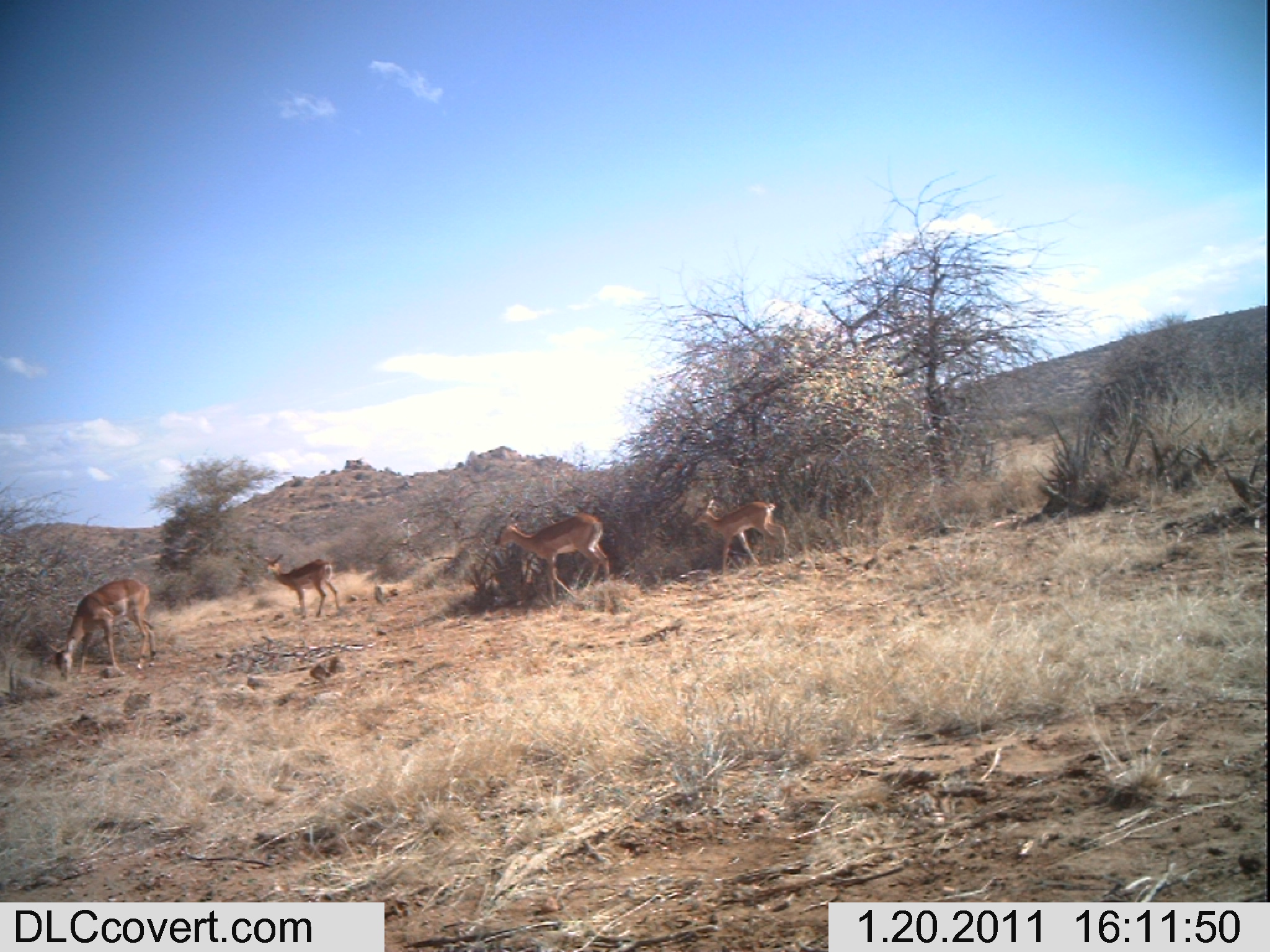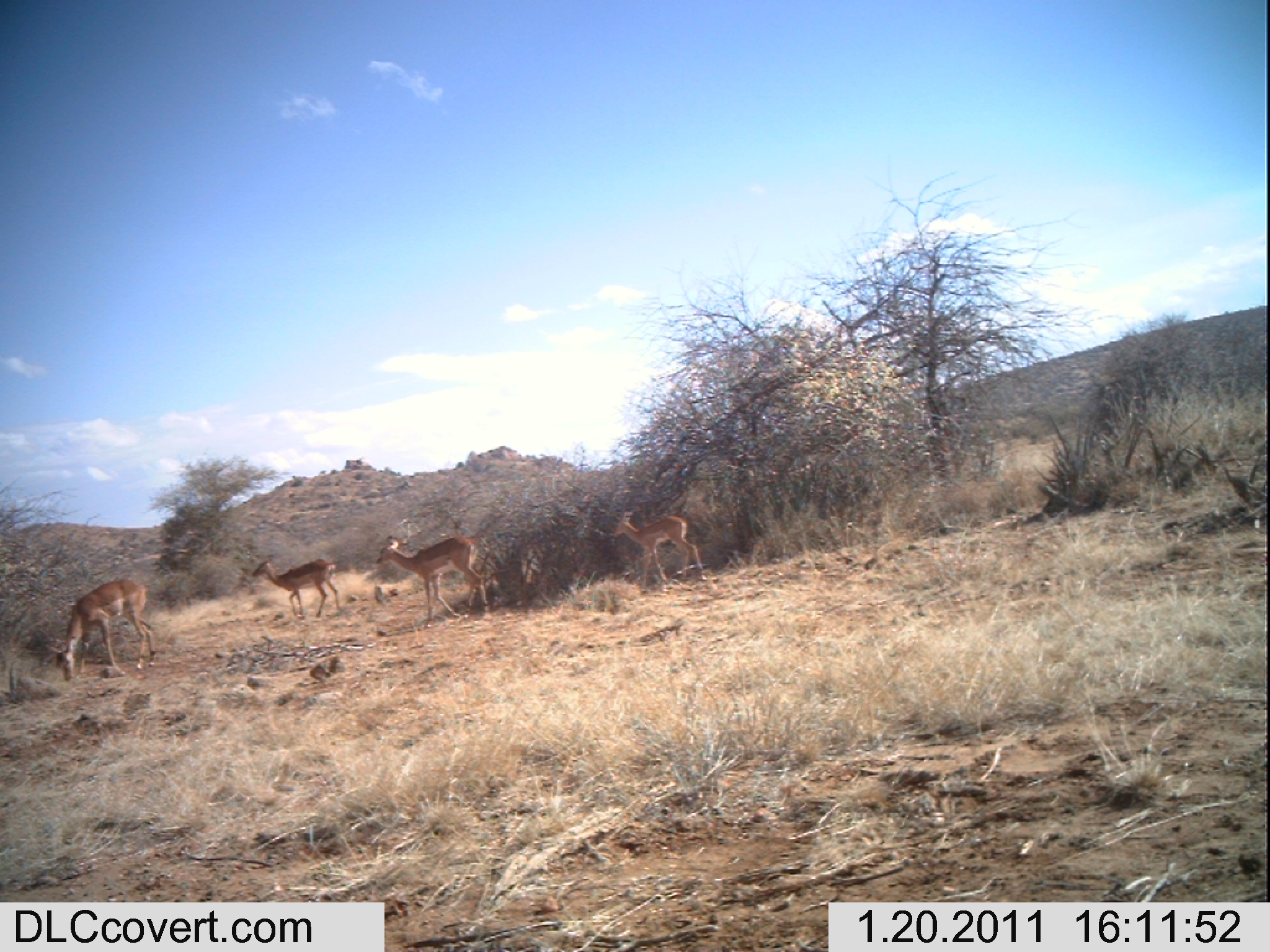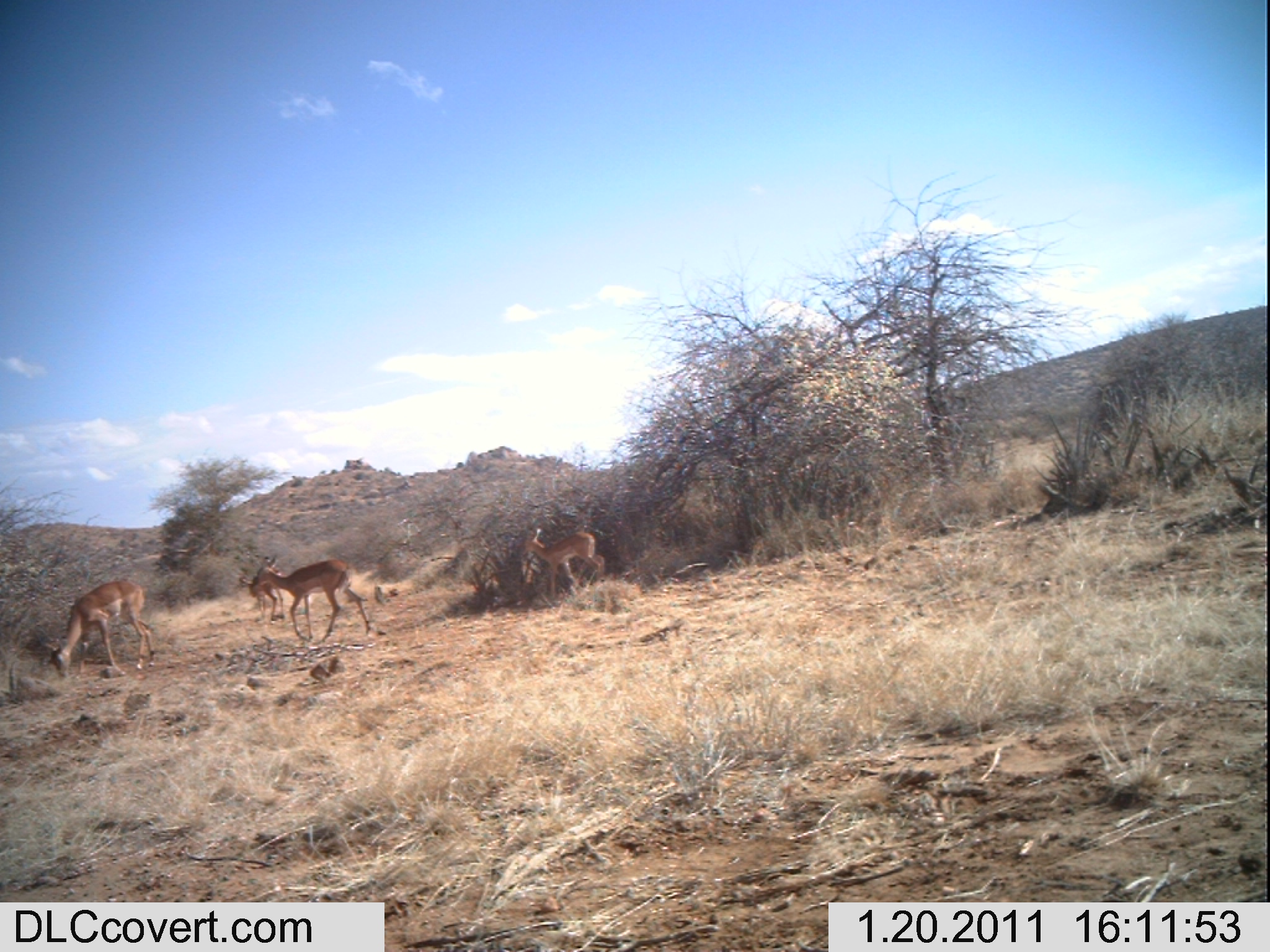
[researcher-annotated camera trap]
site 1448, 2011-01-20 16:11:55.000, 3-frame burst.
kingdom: Animalia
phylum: Chordata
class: Mammalia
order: Artiodactyla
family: Bovidae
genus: Aepyceros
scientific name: Aepyceros melampus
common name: impala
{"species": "Aepyceros melampus (impala)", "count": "4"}